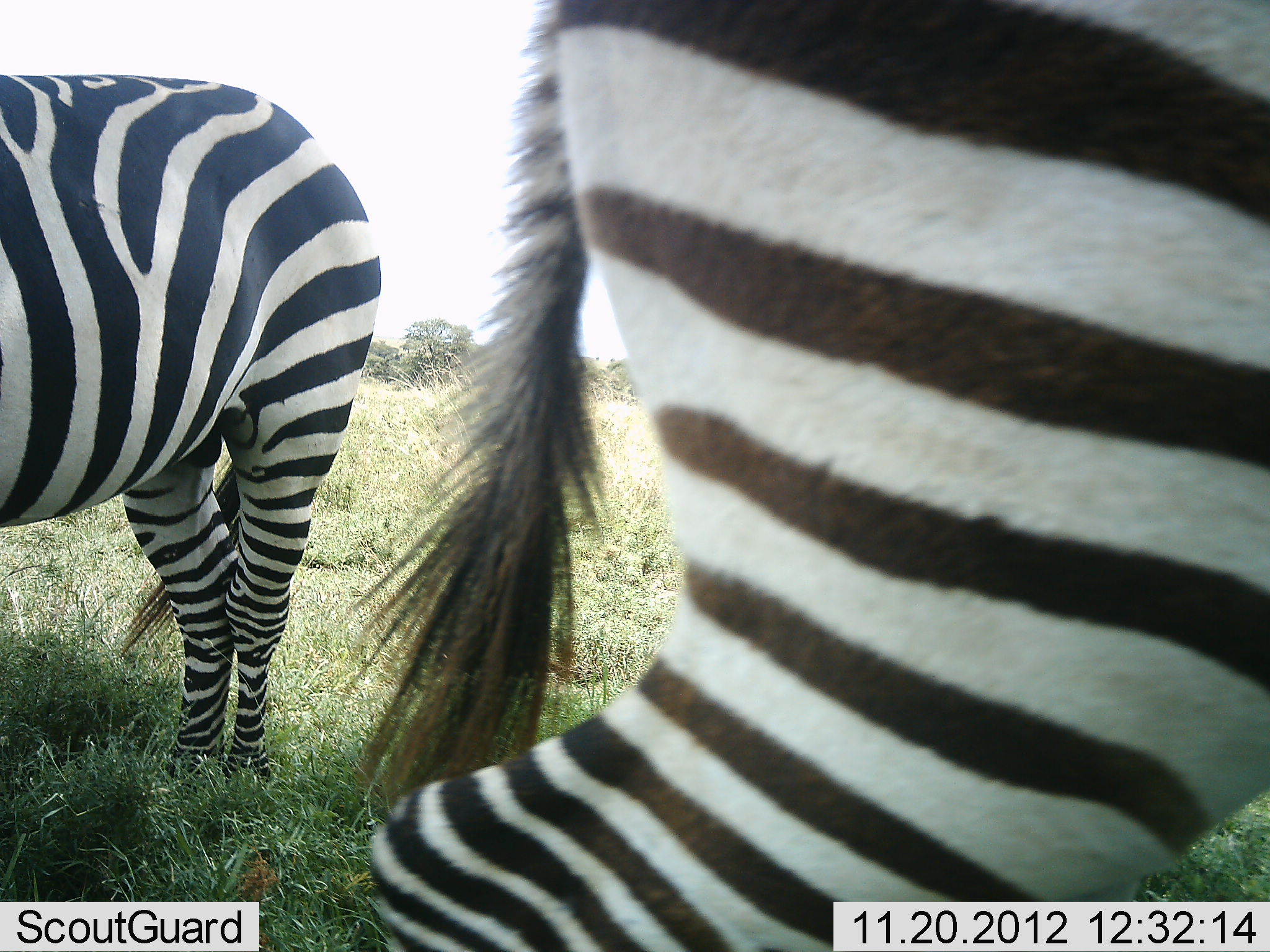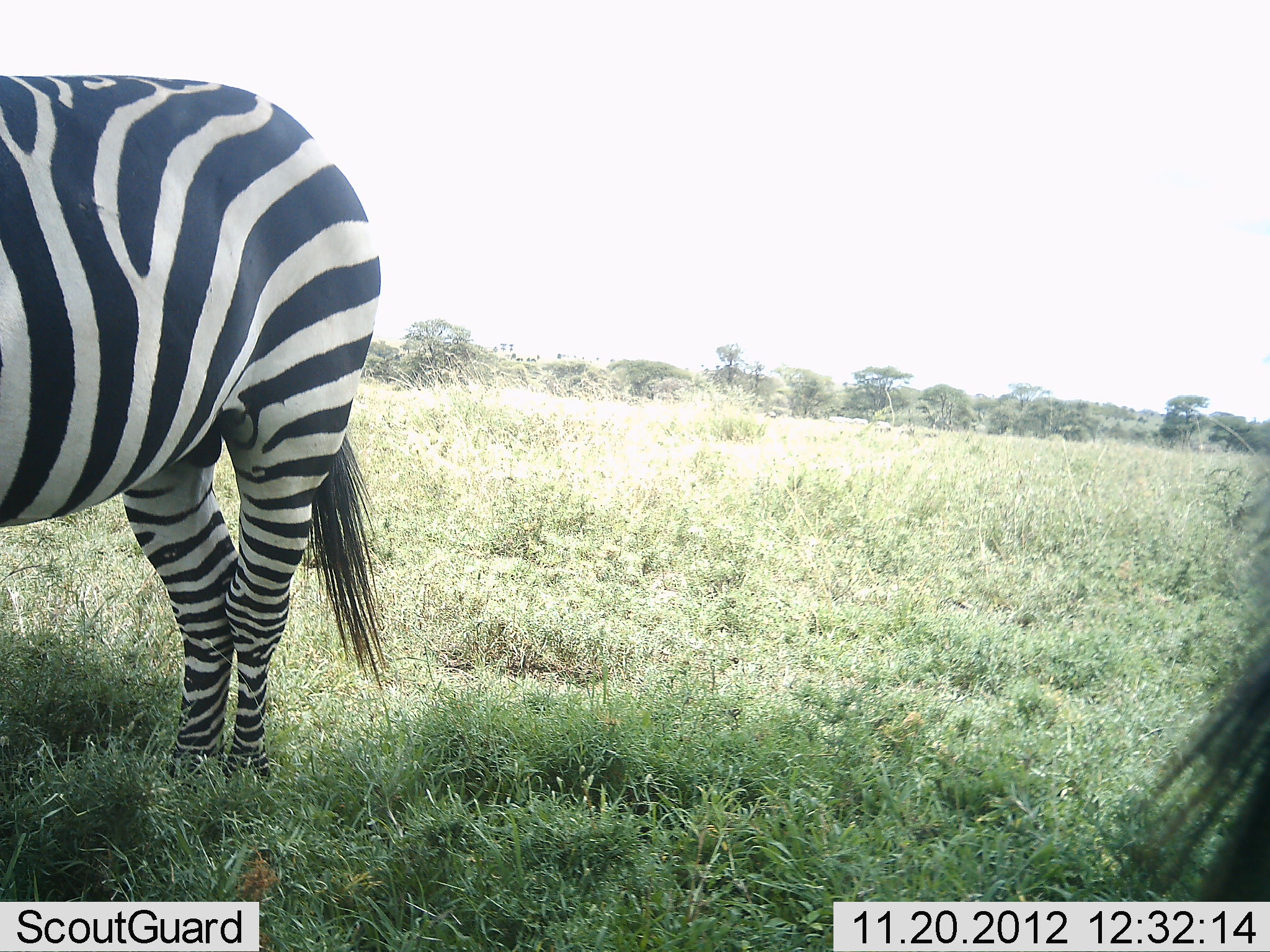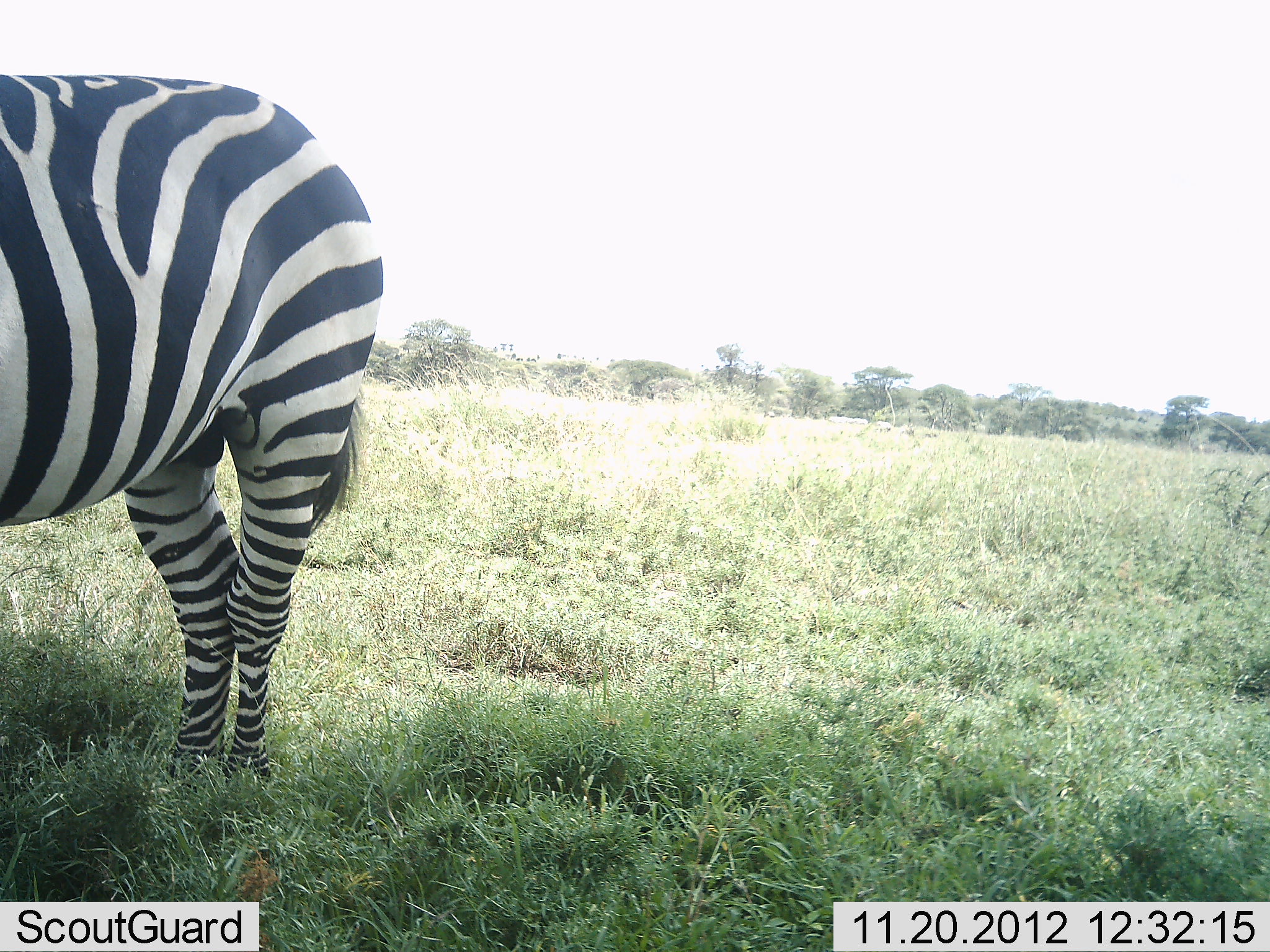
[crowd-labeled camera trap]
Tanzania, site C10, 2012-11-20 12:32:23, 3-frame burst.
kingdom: Animalia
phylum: Chordata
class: Mammalia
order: Perissodactyla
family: Equidae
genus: Equus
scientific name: Equus quagga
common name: plains zebra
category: zebra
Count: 2.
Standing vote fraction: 70%.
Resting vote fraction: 0%.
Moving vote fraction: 70%.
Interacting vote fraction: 0%.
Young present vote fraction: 0%.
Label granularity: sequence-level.